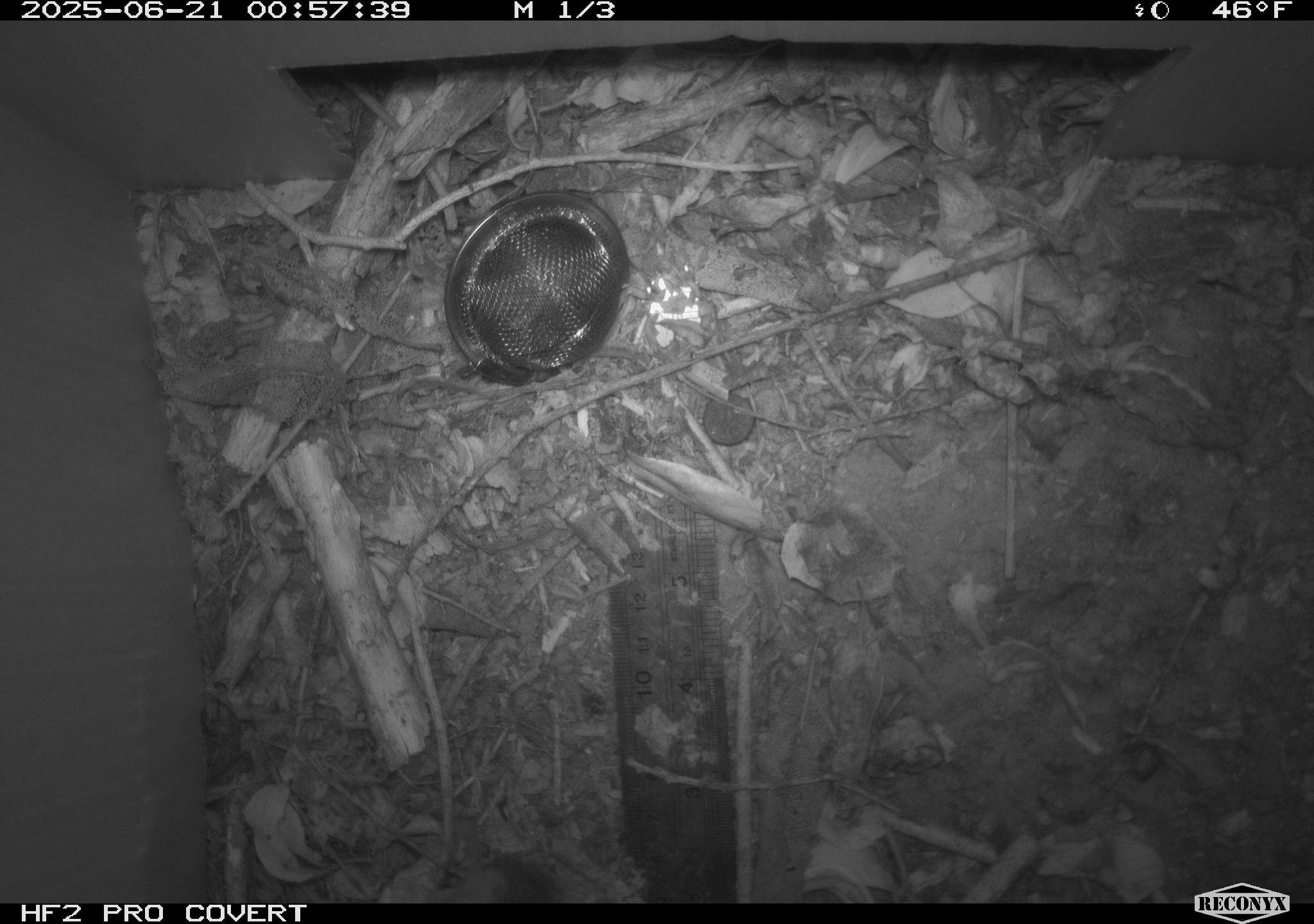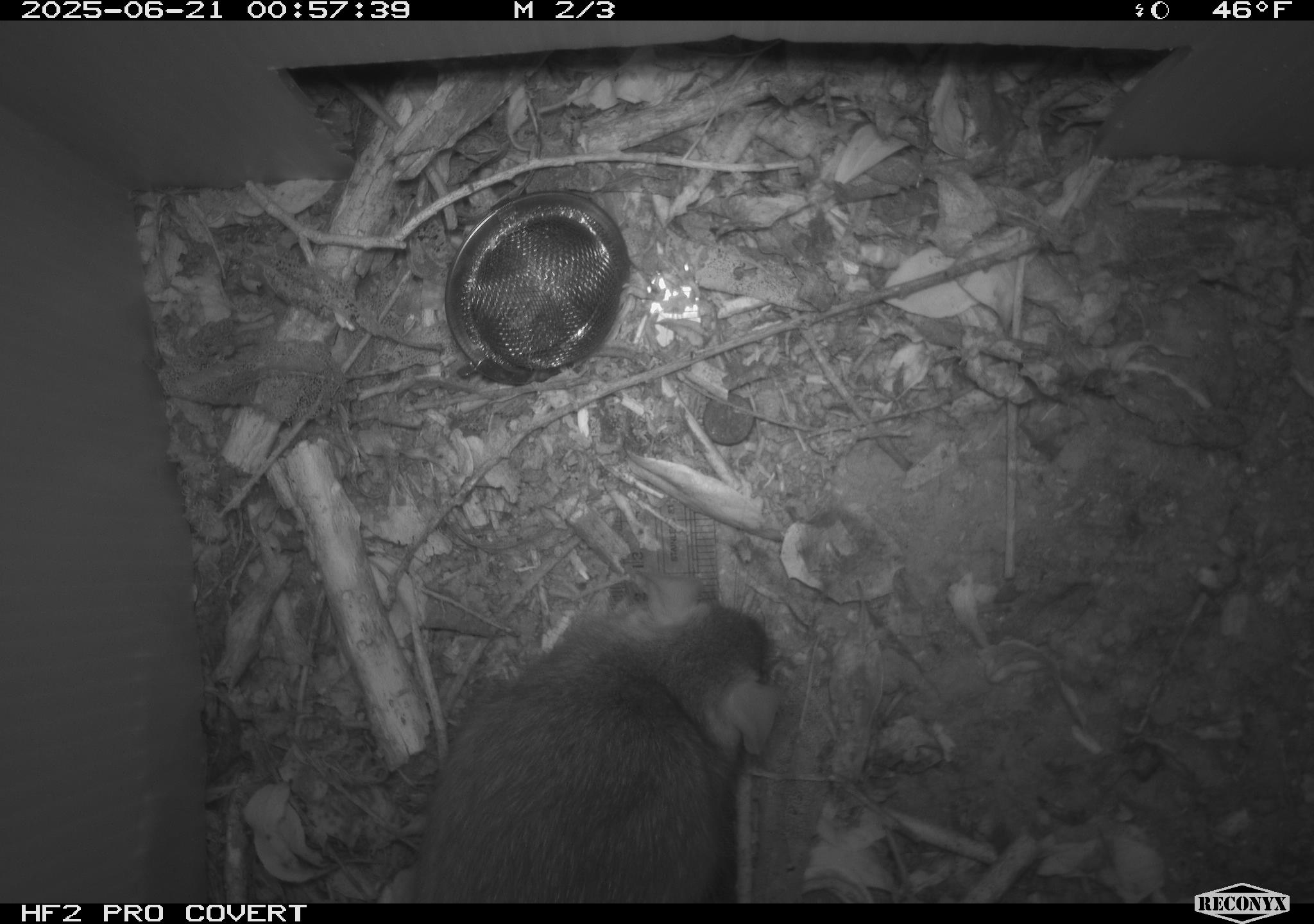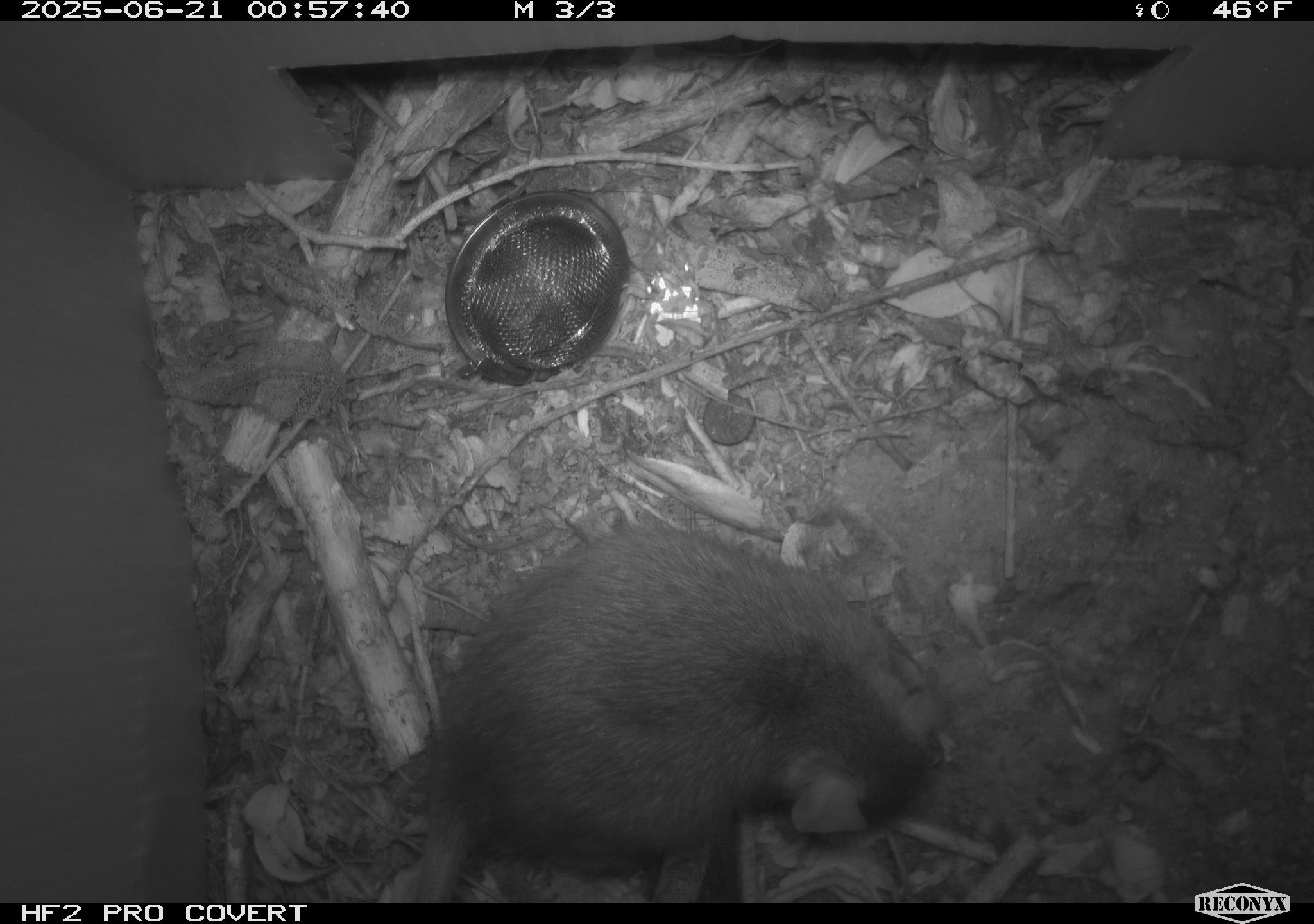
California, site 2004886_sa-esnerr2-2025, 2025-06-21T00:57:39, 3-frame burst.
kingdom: Animalia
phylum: Chordata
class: Mammalia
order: Rodentia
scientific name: Rodentia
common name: rodent